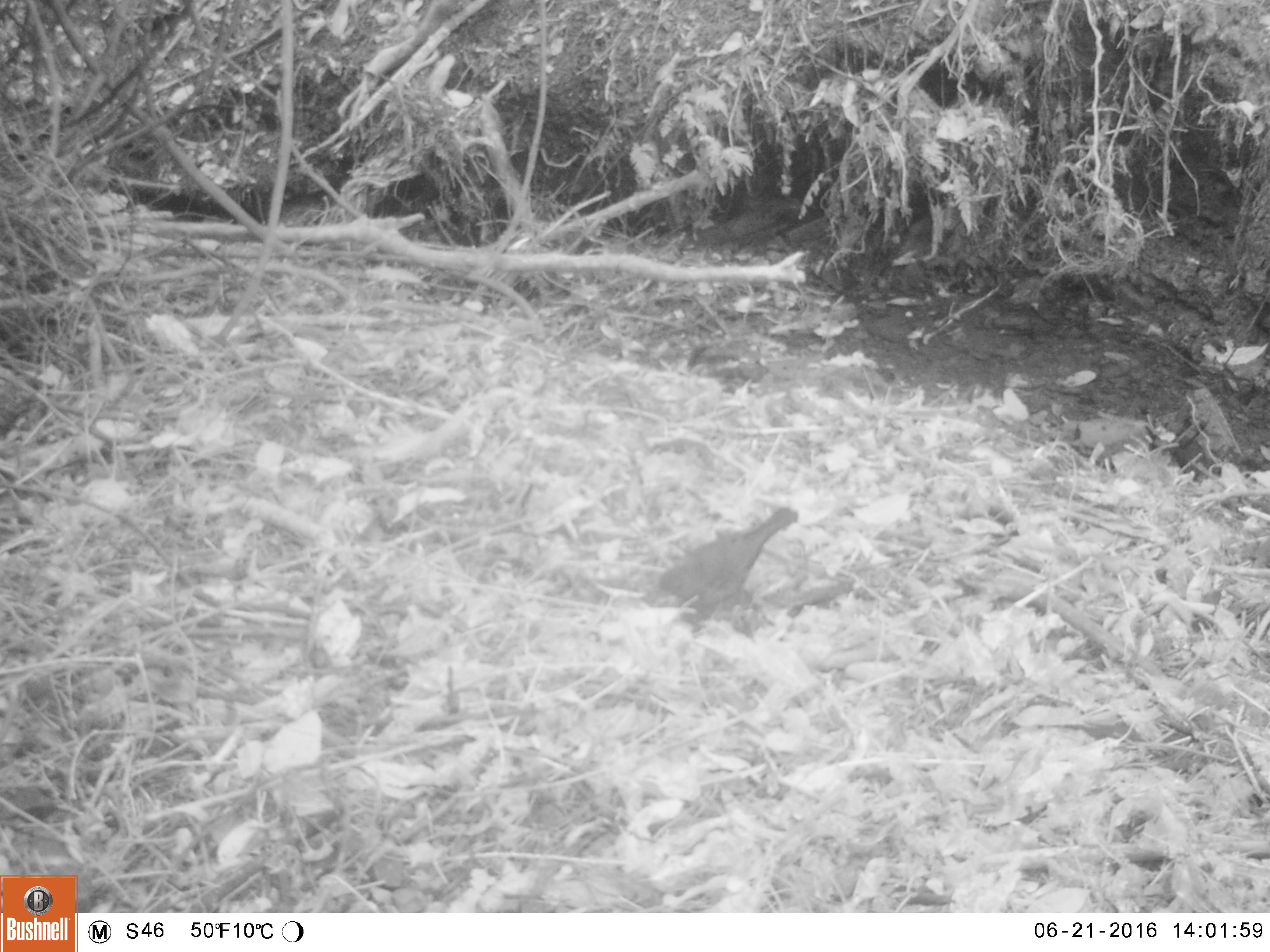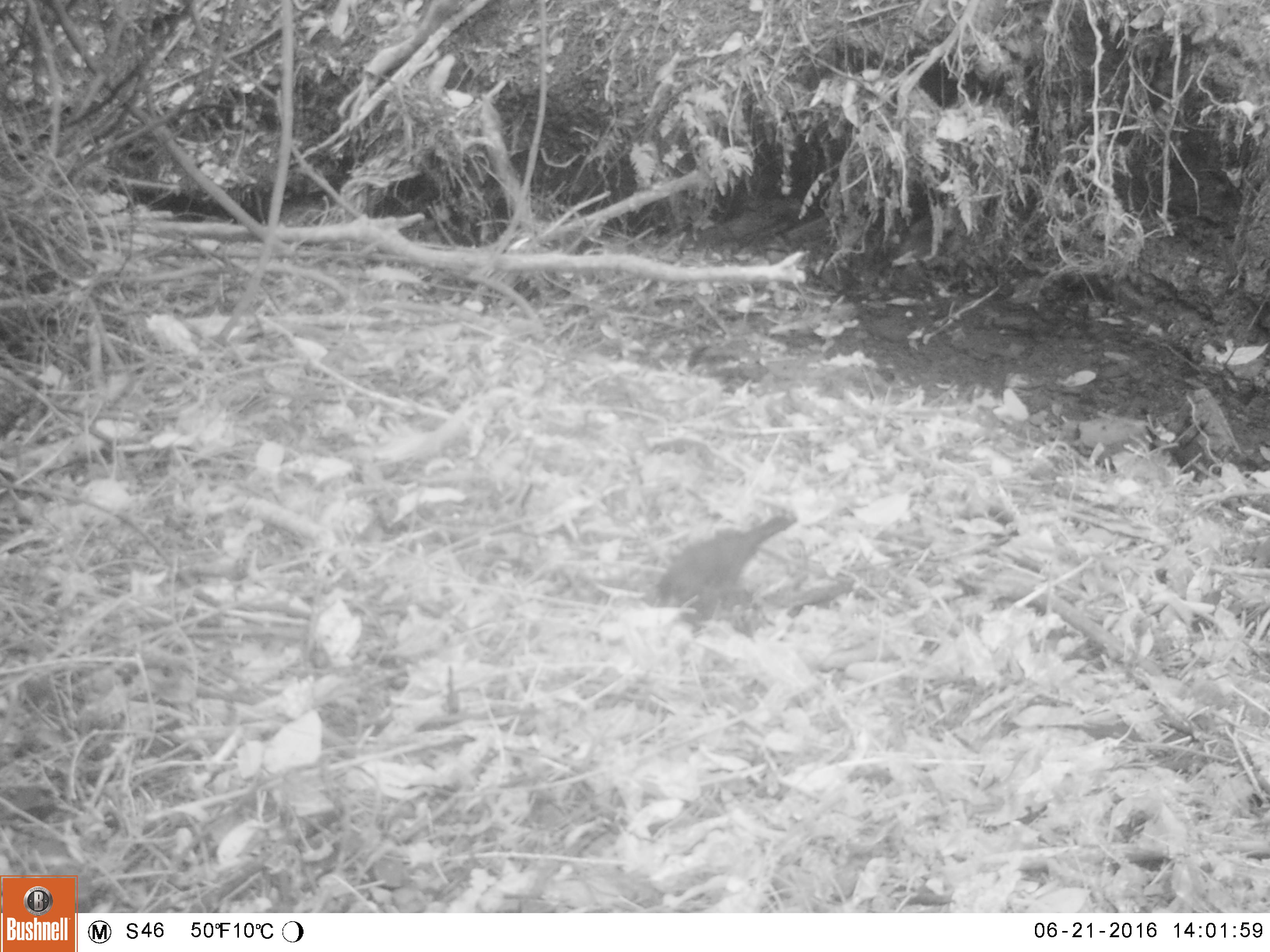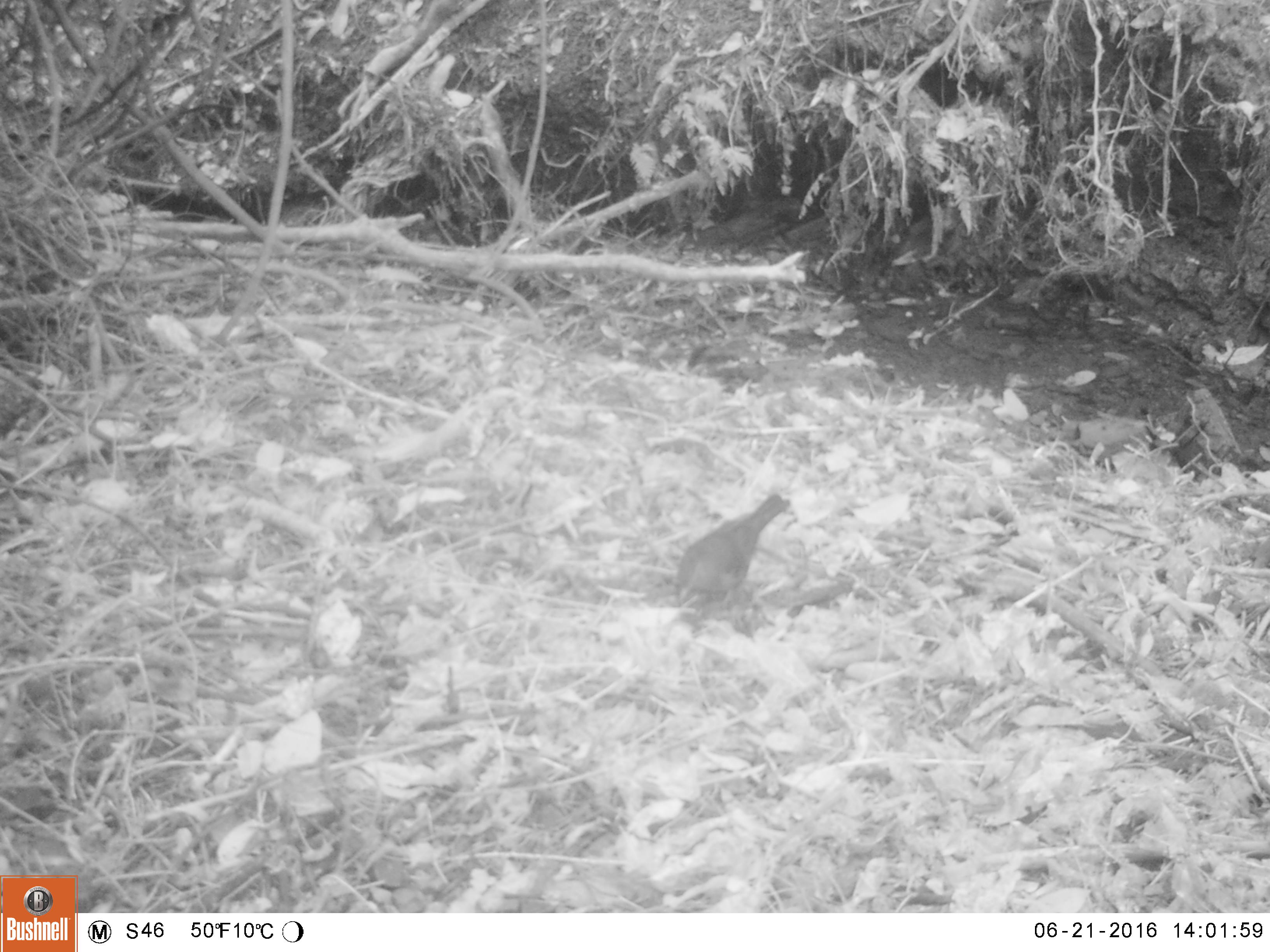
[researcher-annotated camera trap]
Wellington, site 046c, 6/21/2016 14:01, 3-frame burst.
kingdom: Animalia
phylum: Chordata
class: Aves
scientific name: Aves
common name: bird